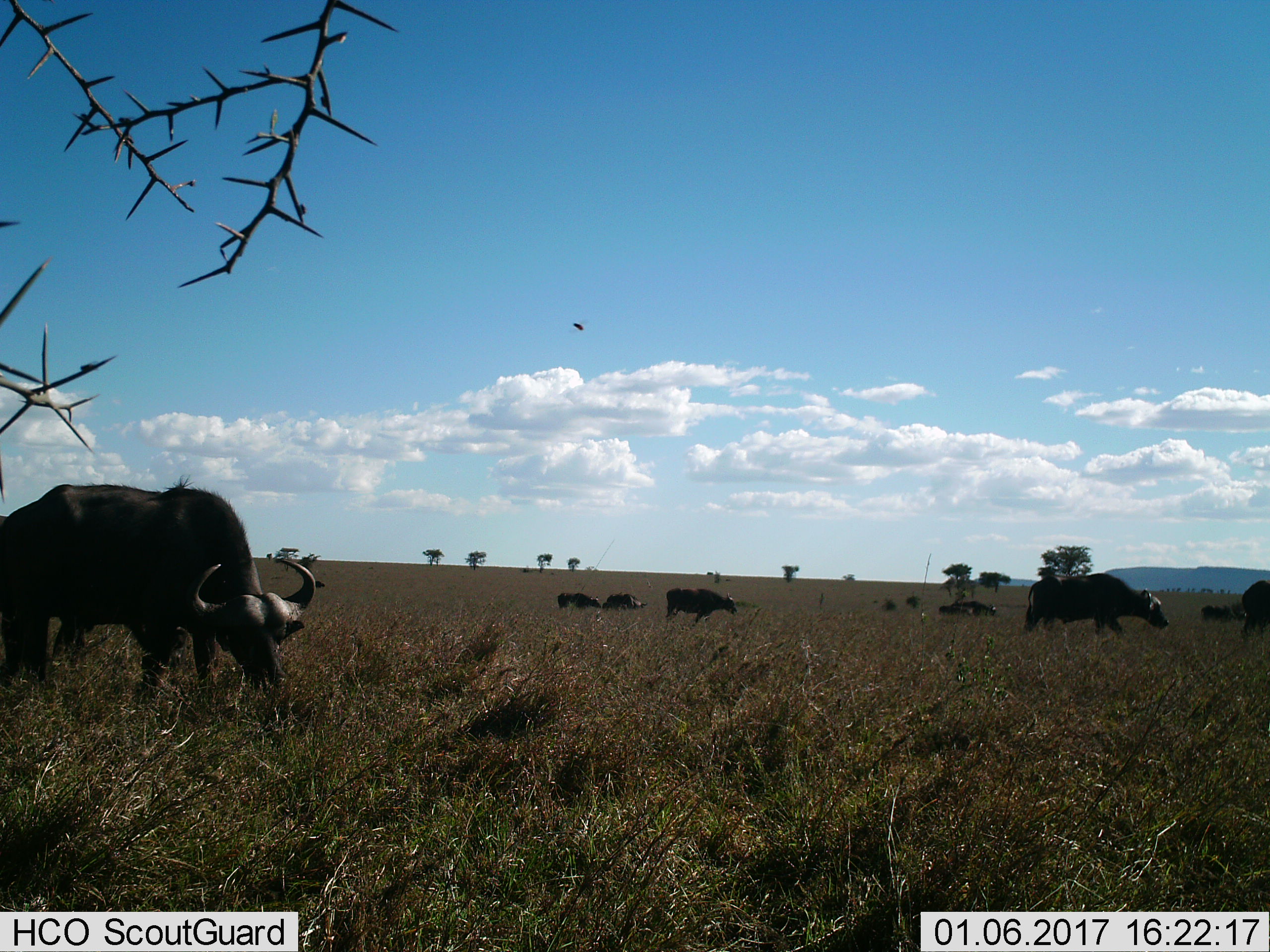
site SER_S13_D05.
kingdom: Animalia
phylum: Chordata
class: Mammalia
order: Artiodactyla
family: Bovidae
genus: Syncerus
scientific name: Syncerus caffer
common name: african buffalo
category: buffalo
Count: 8.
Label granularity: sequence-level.